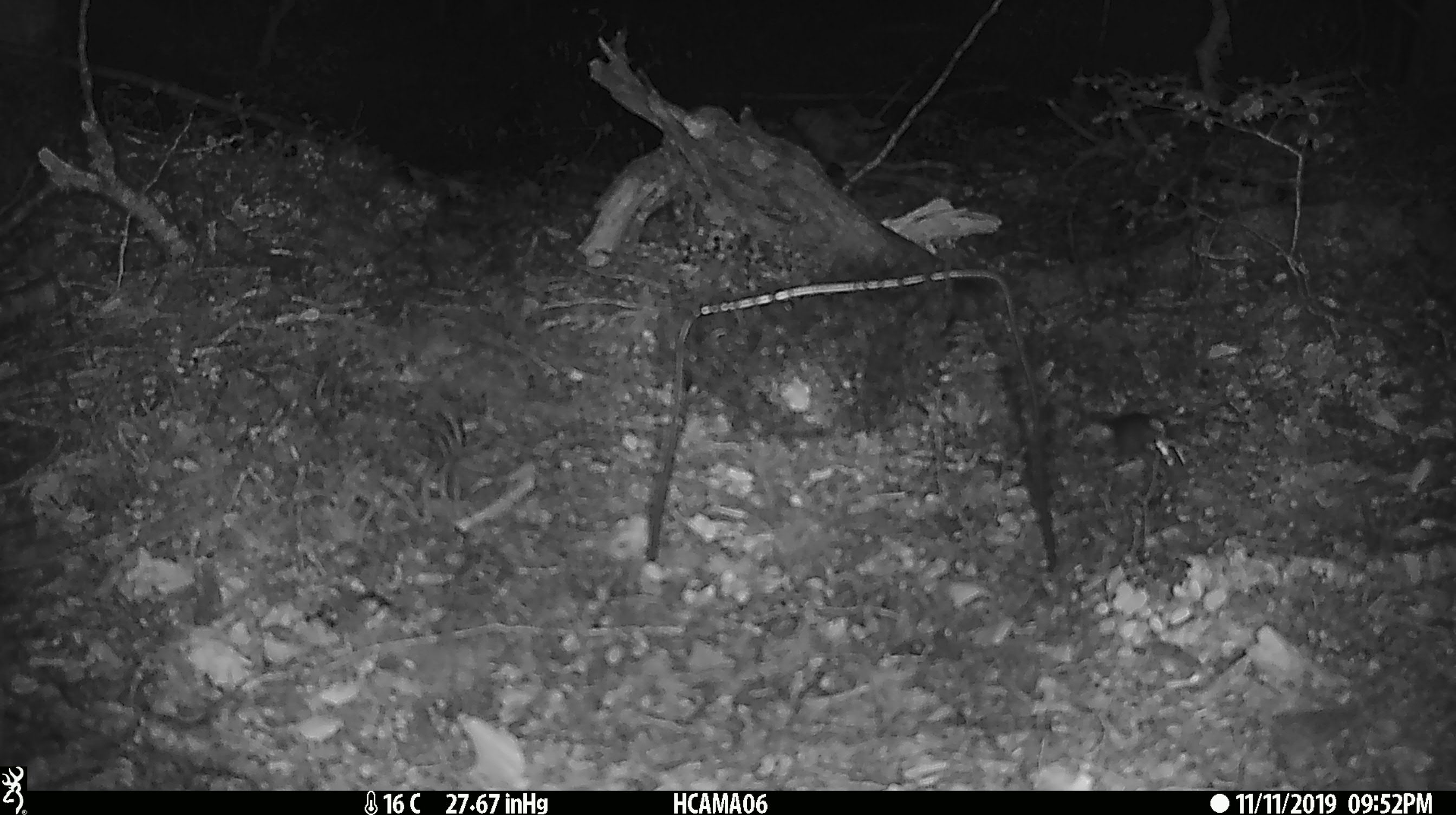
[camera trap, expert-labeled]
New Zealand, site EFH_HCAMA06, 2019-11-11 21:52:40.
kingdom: Animalia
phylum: Chordata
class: Mammalia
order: Rodentia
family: Muridae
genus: Mus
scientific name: Mus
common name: mouse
Mouse (Mus).